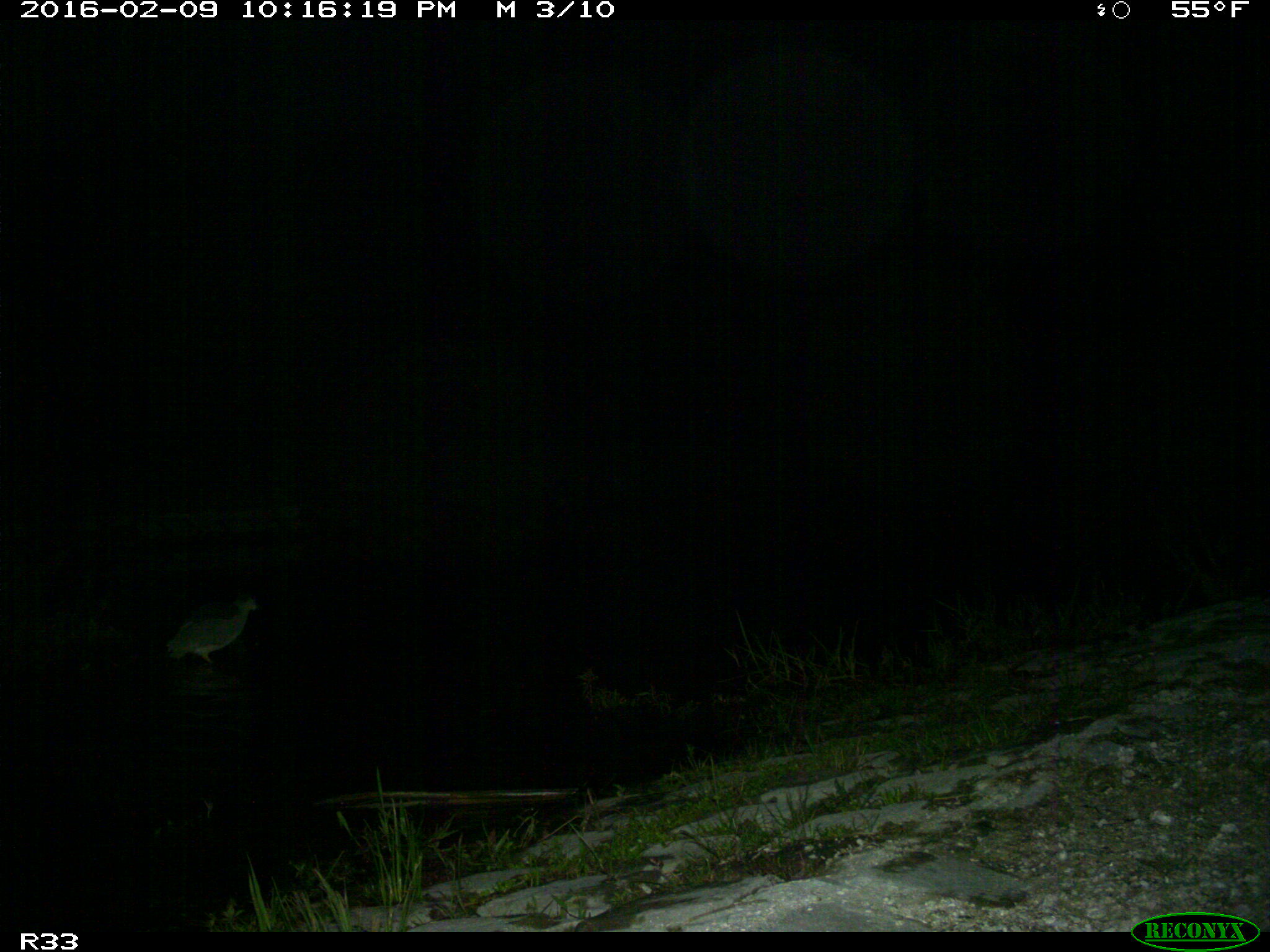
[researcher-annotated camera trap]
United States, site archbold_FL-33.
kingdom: Animalia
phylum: Chordata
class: Aves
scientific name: Aves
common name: birds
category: unidentified bird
Unidentified bird (birds) (Aves).